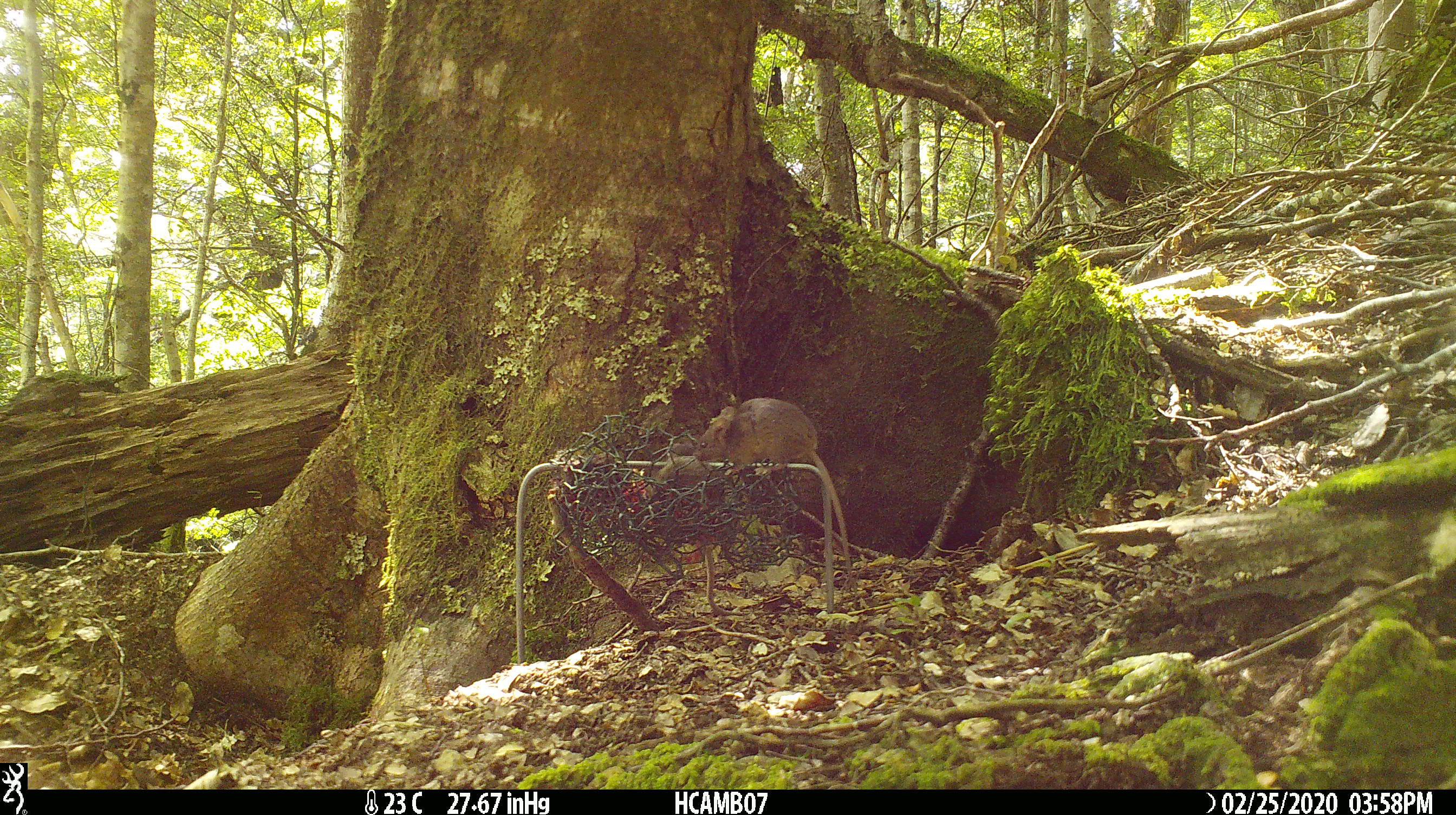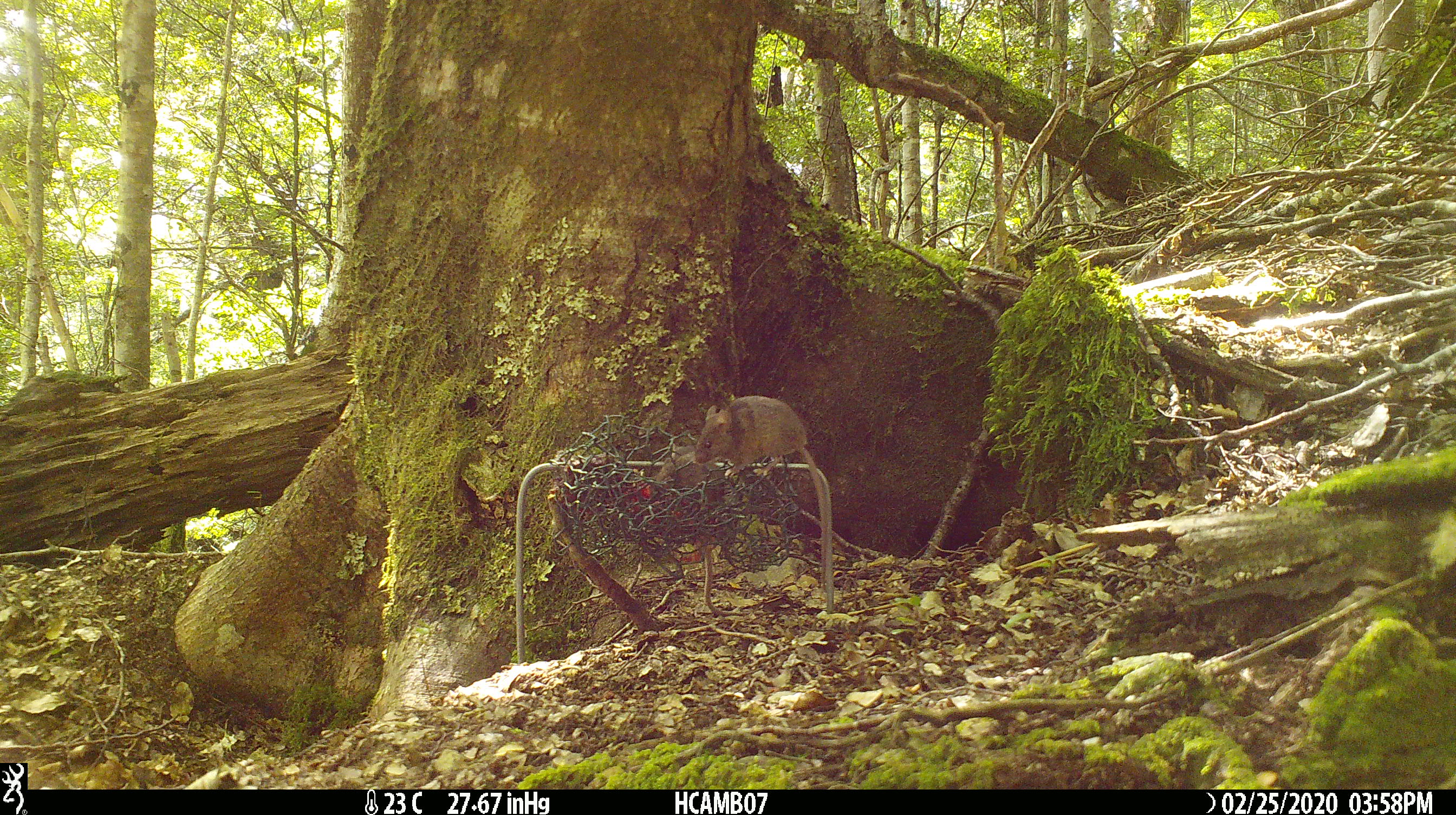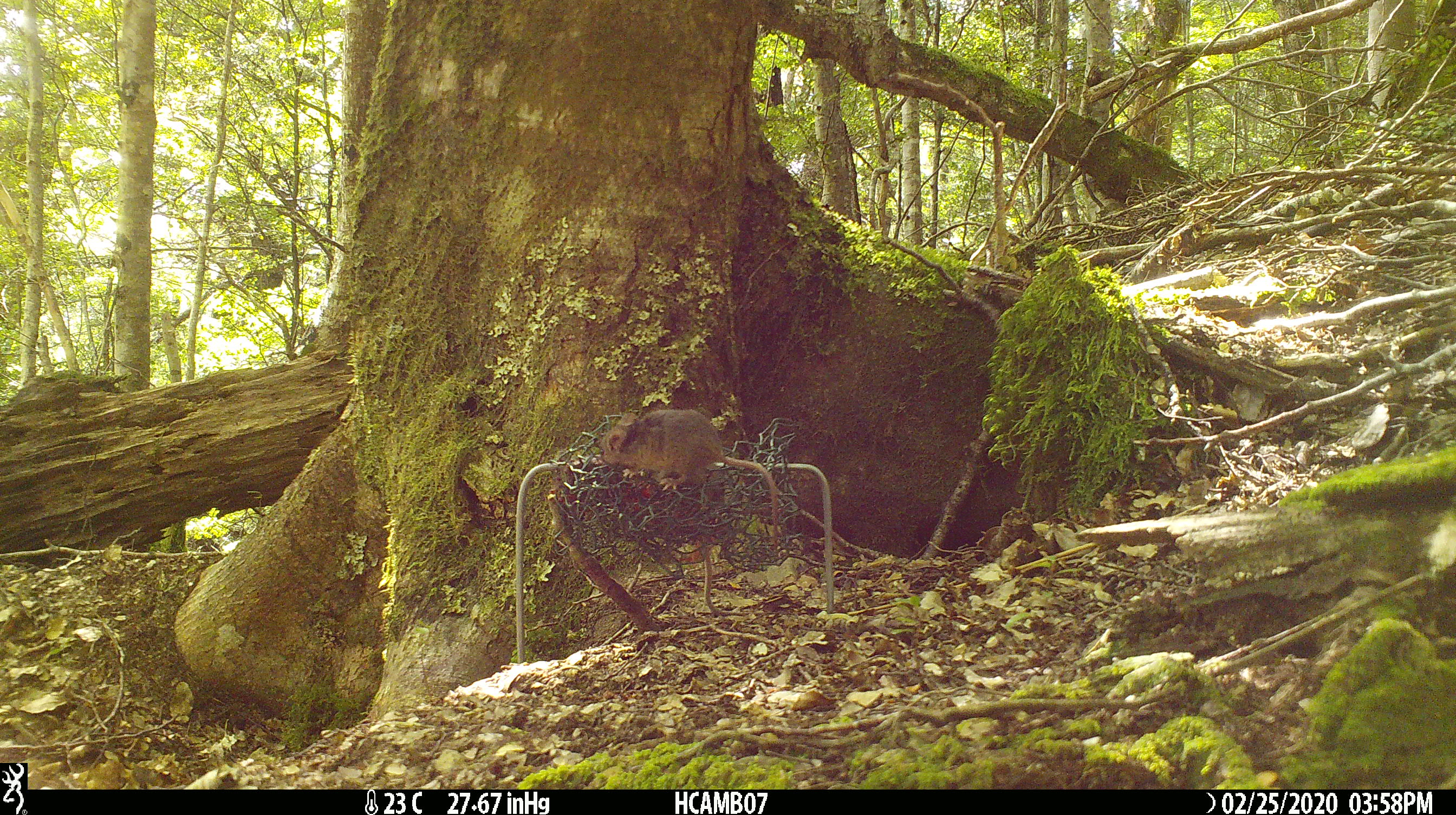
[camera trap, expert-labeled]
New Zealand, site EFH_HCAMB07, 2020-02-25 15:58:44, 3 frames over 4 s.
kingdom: Animalia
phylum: Chordata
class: Mammalia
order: Rodentia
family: Muridae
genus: Mus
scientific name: Mus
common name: mouse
Mouse (Mus).